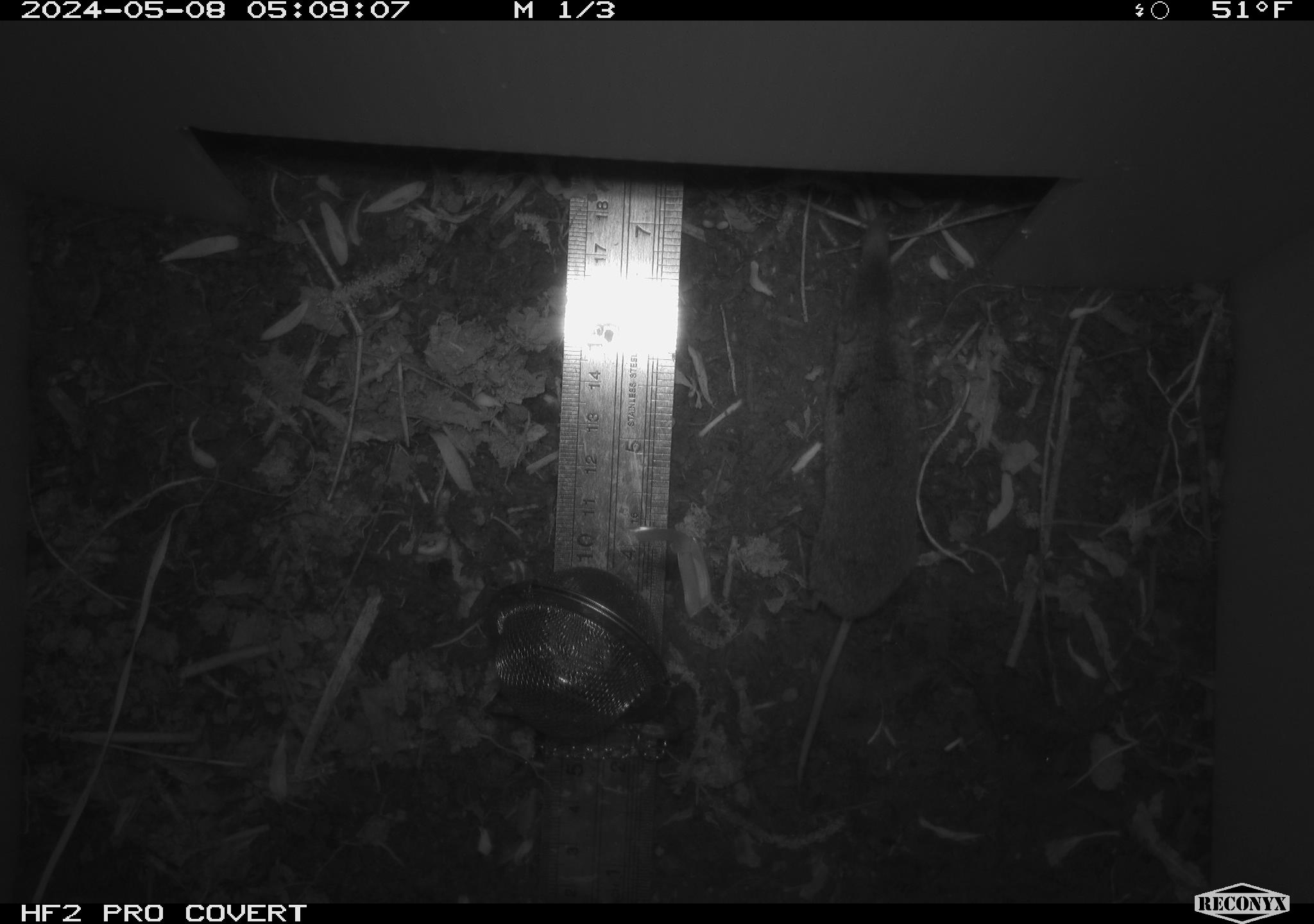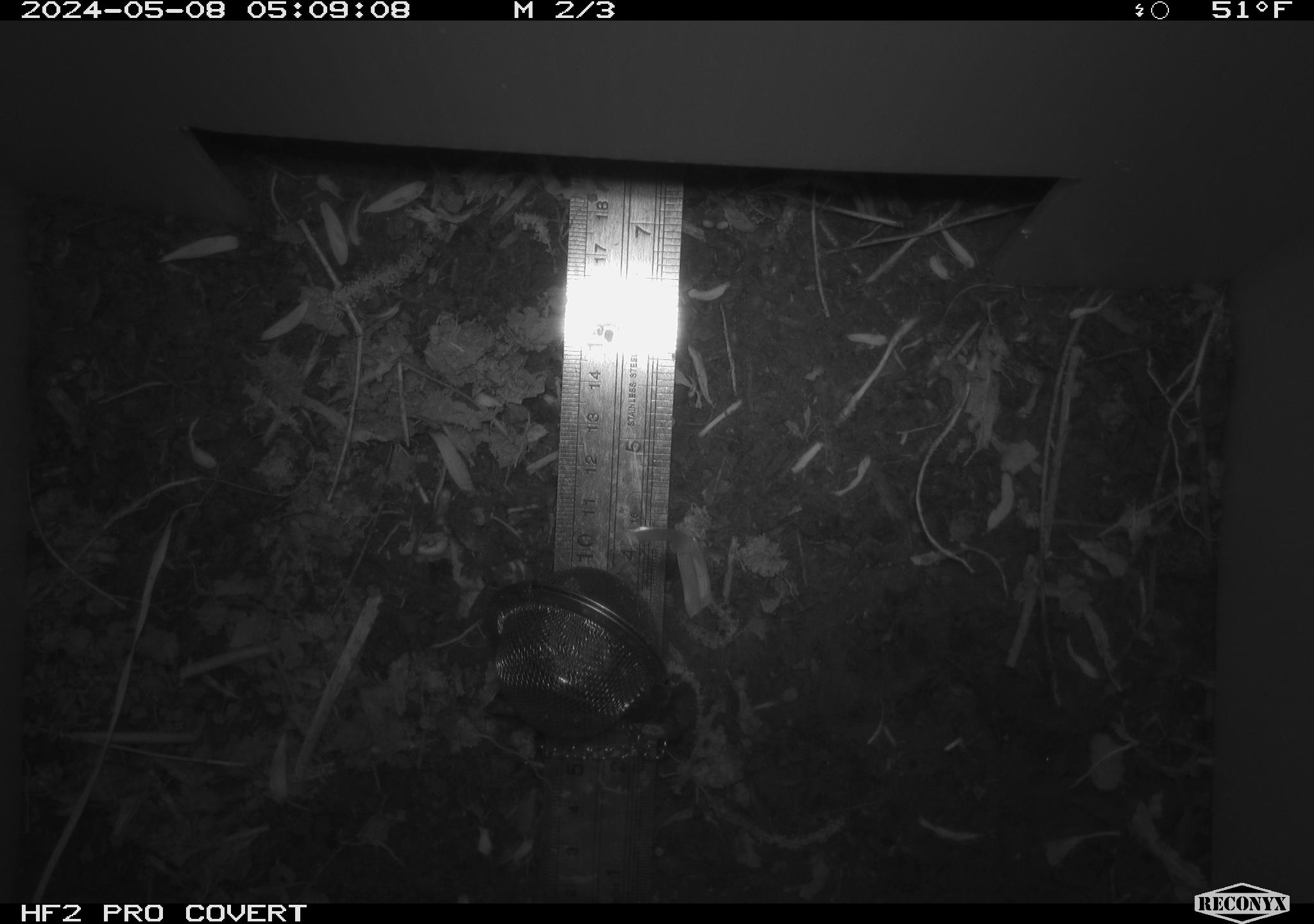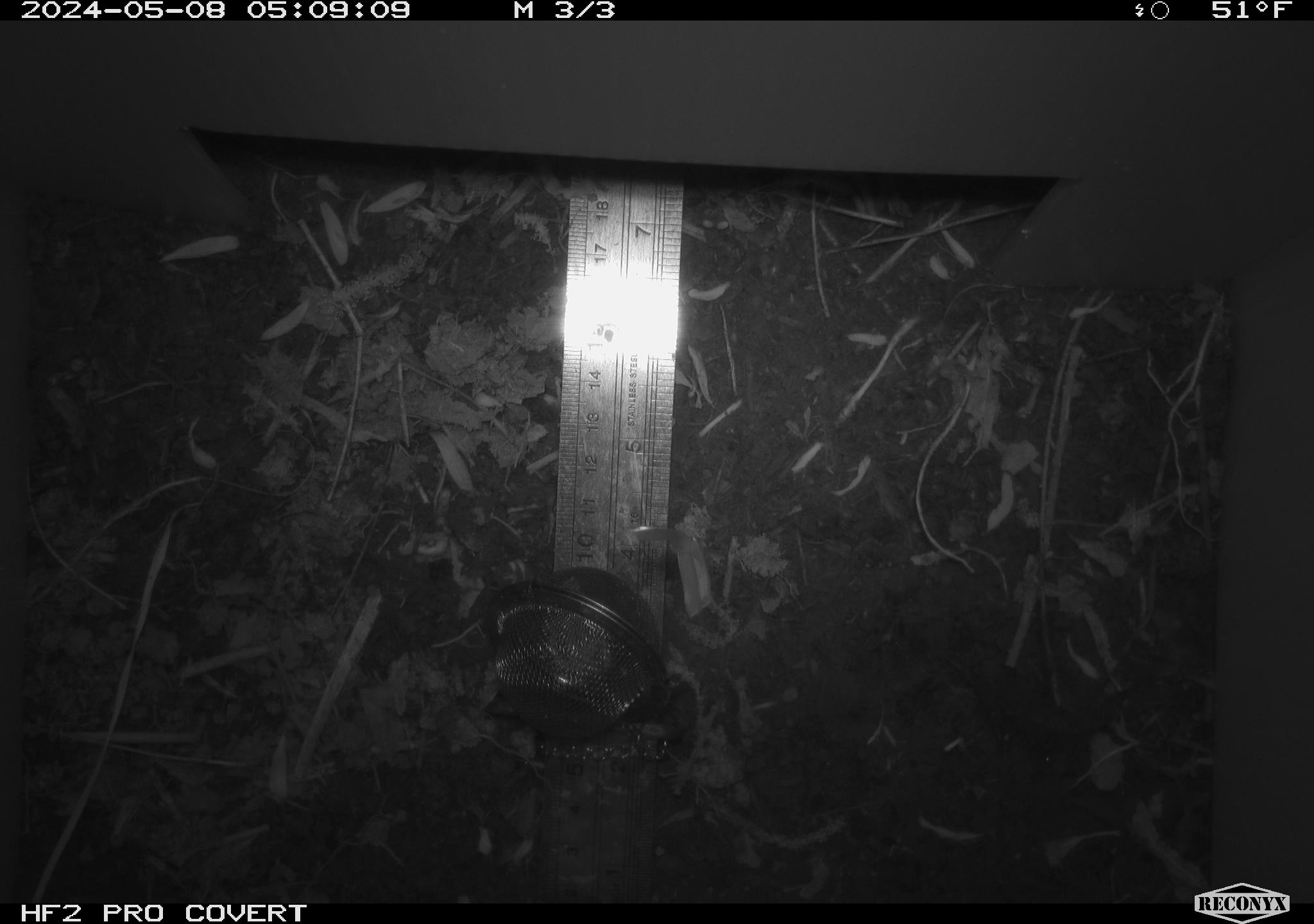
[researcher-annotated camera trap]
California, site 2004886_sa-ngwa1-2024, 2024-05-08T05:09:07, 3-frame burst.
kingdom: Animalia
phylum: Chordata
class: Mammalia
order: Rodentia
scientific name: Rodentia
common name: mouse species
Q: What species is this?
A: Mouse species (Rodentia).